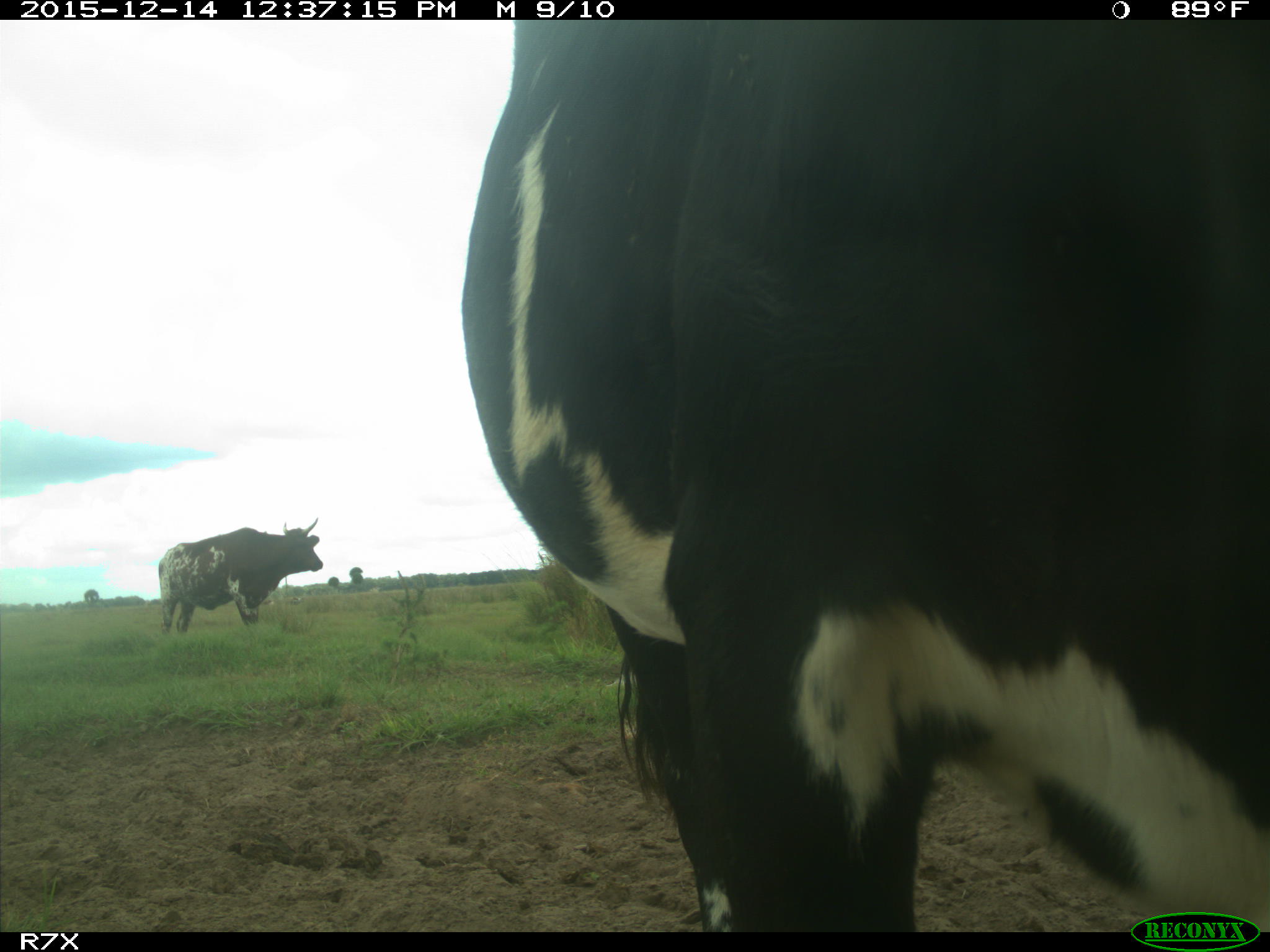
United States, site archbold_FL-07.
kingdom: Animalia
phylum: Chordata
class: Mammalia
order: Artiodactyla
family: Bovidae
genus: Bos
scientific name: Bos taurus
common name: domestic cow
Bos taurus (domestic cow).